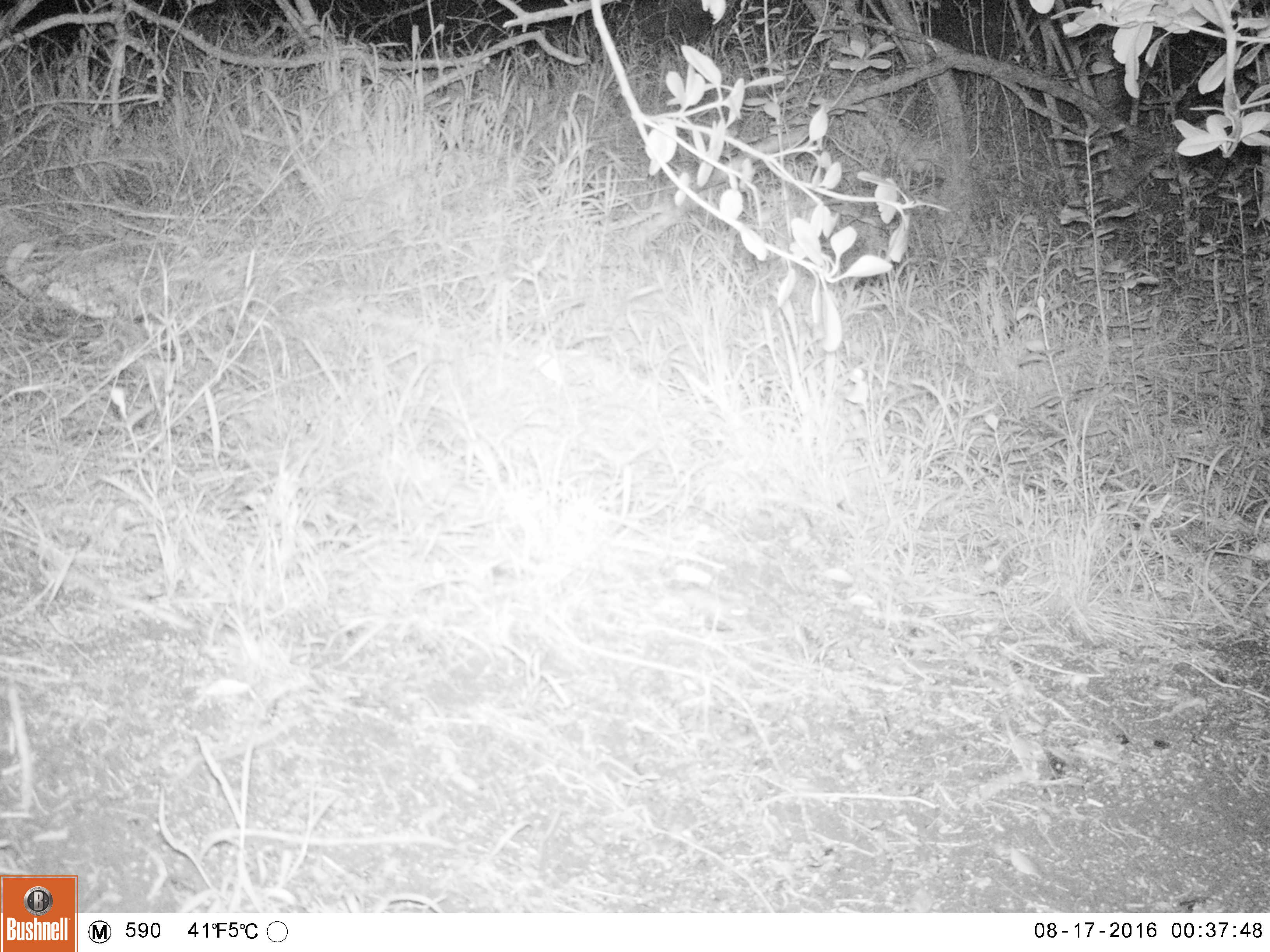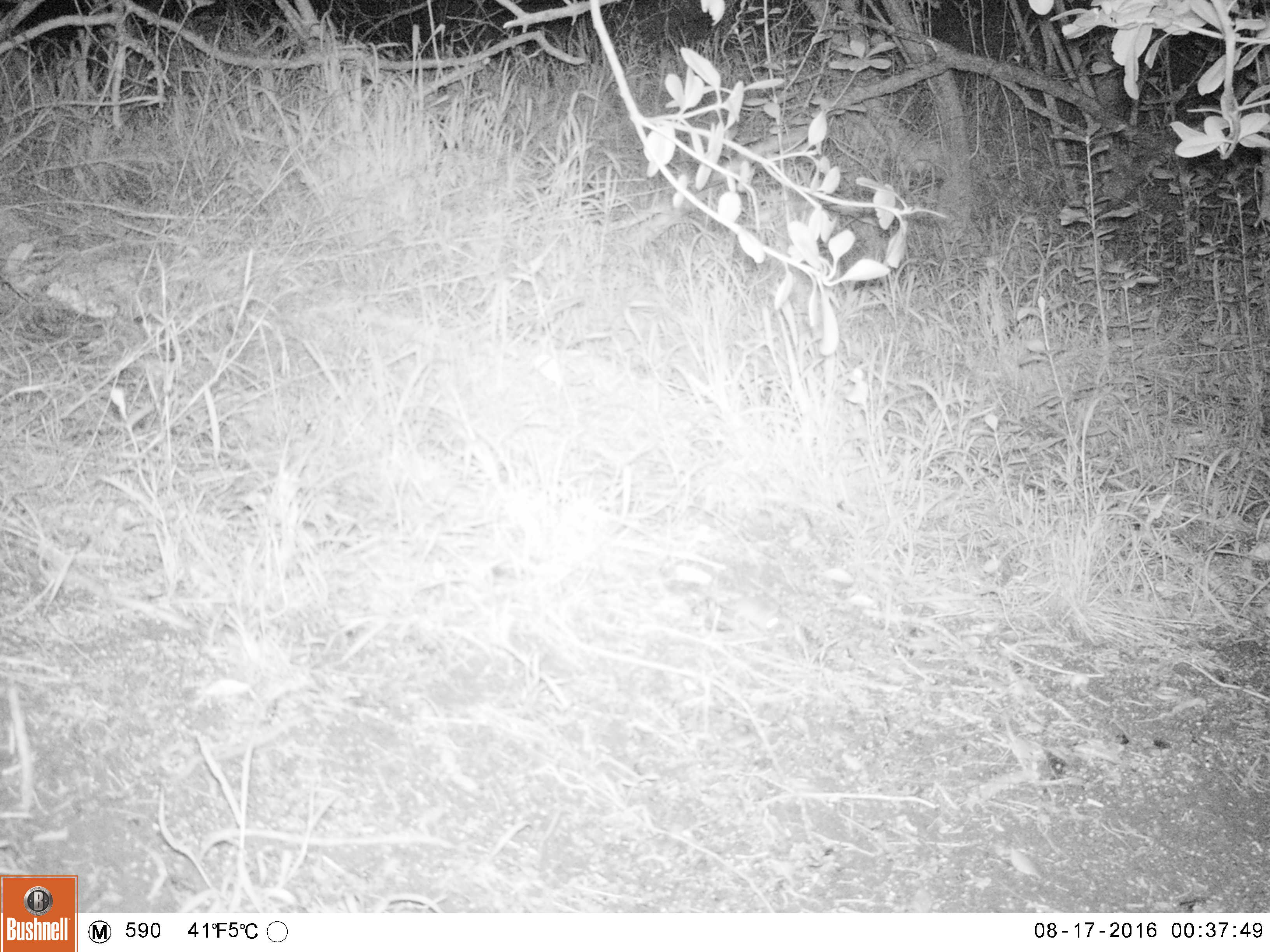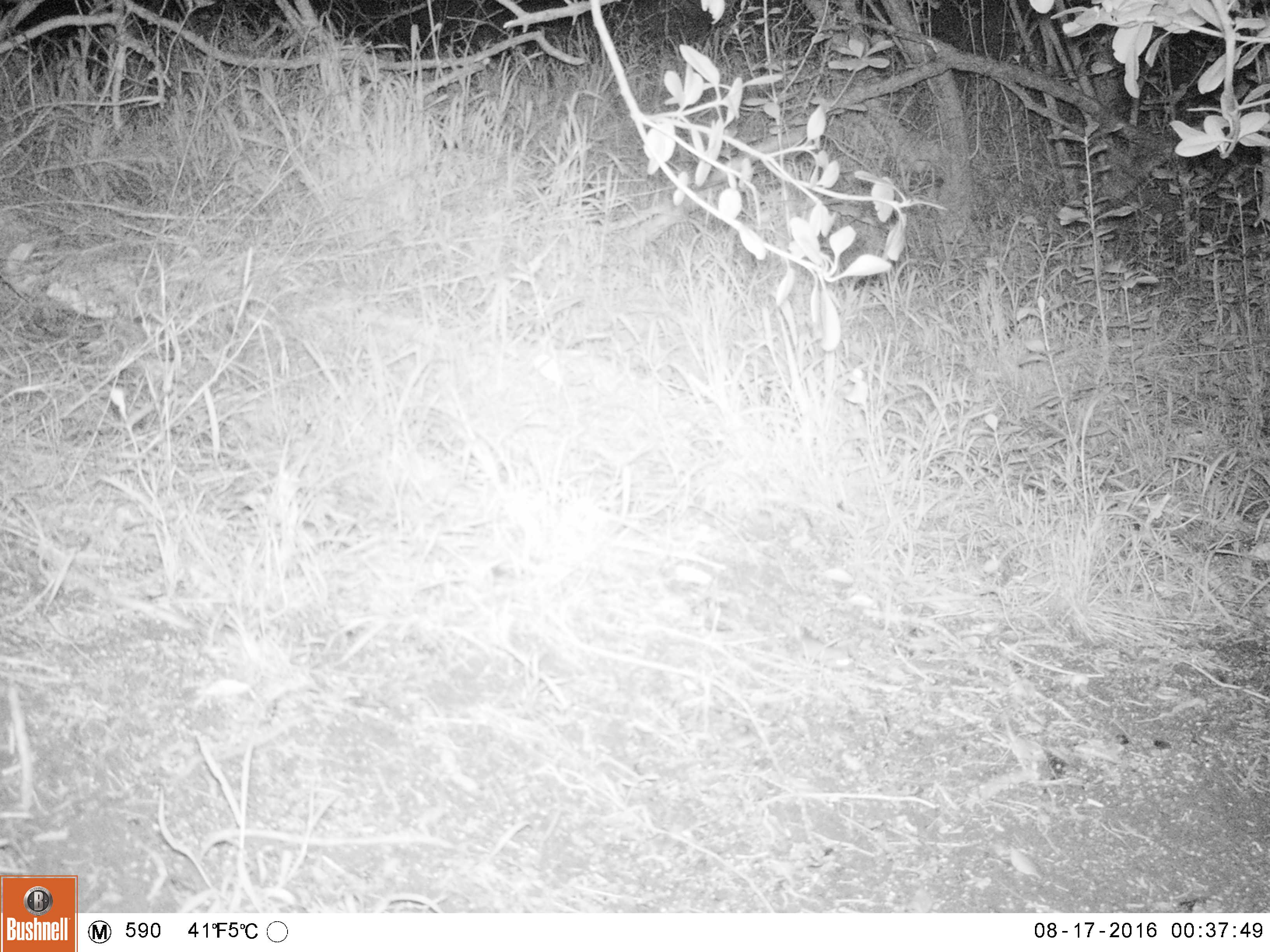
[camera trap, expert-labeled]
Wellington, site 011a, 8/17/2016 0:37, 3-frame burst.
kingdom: Animalia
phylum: Chordata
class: Mammalia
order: Rodentia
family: Muridae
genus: Mus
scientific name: Mus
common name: mouse